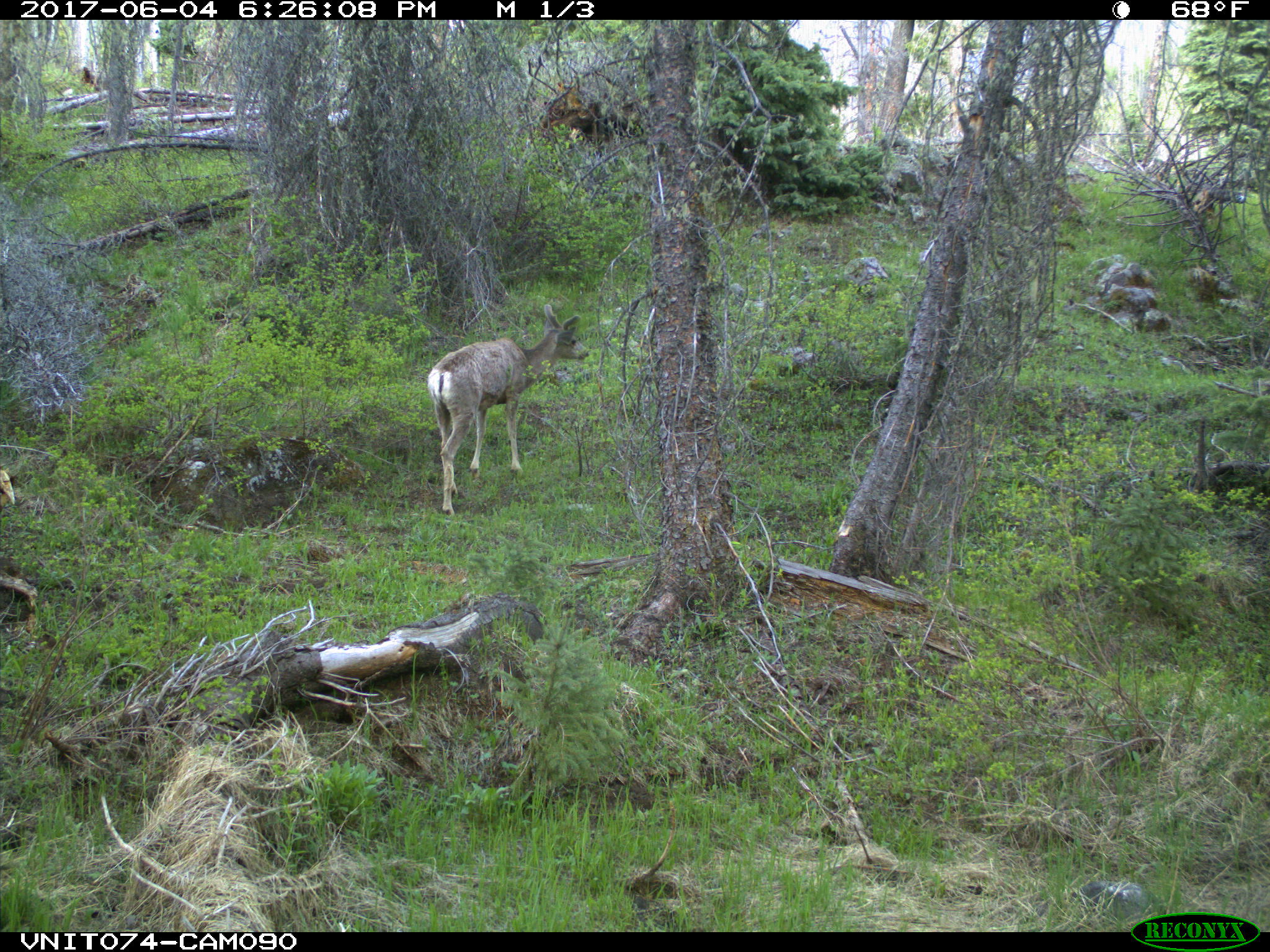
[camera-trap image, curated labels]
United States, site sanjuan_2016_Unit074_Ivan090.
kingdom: Animalia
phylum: Chordata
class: Mammalia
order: Artiodactyla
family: Cervidae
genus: Odocoileus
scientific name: Odocoileus hemionus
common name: mule deer